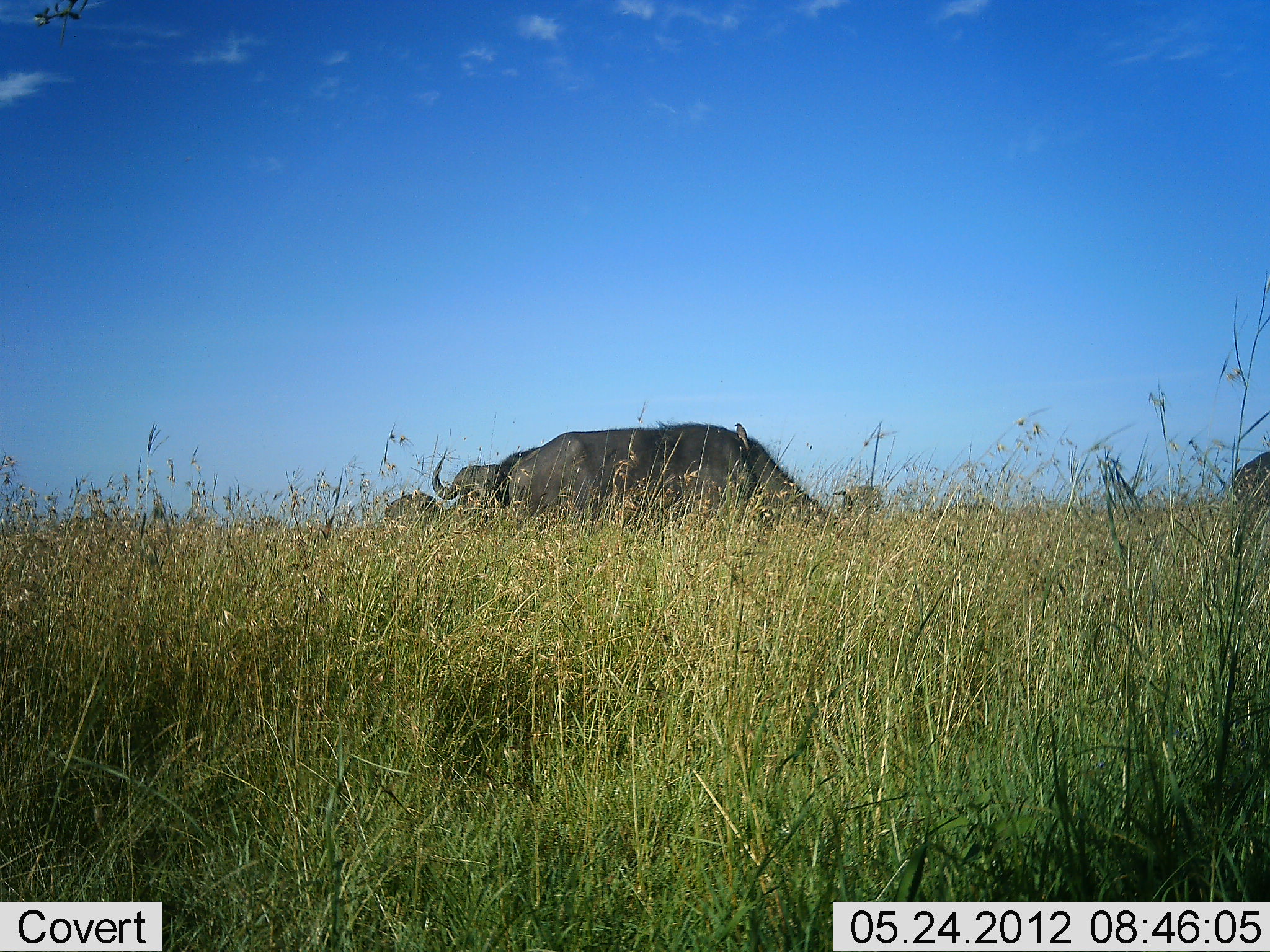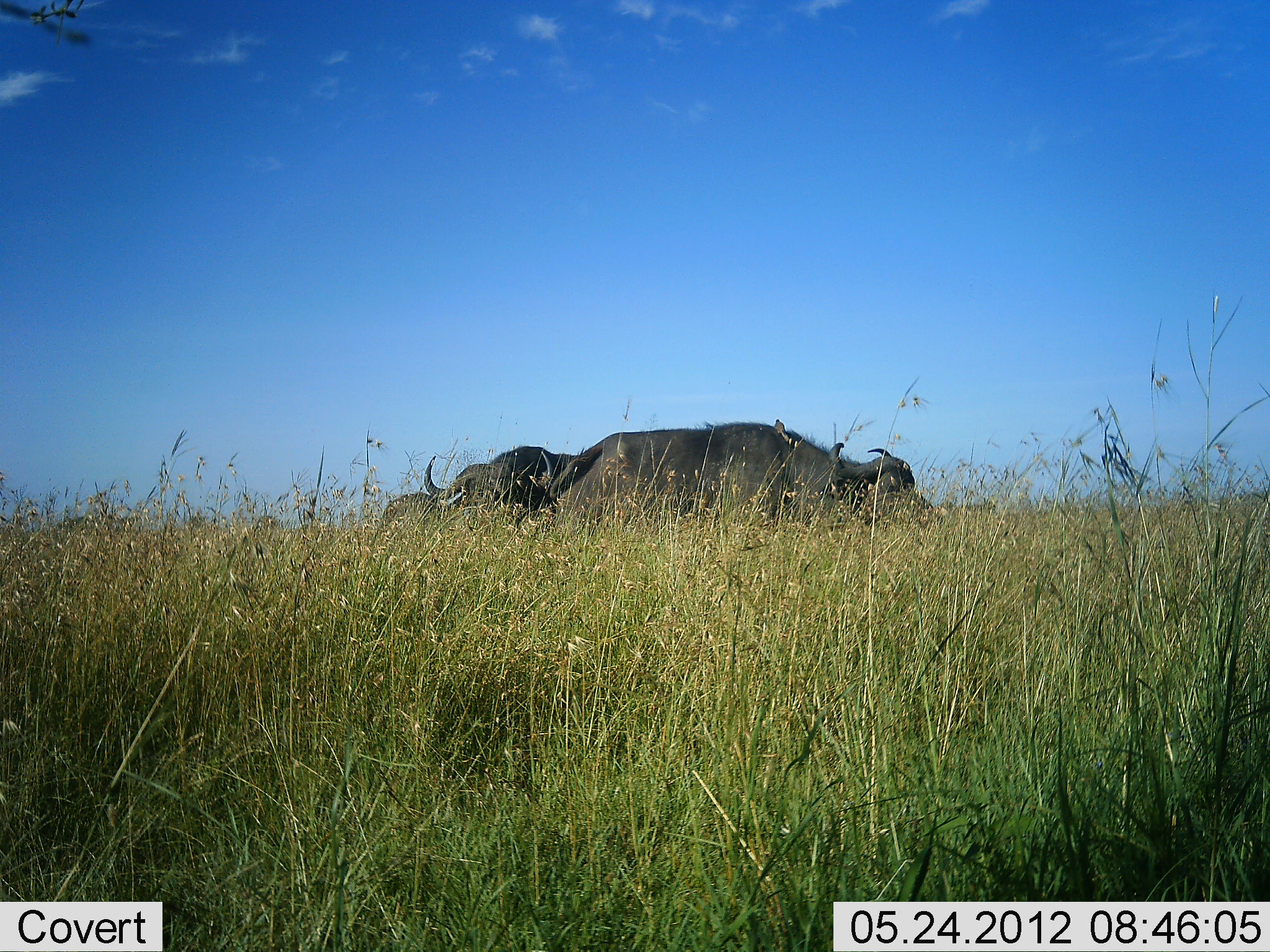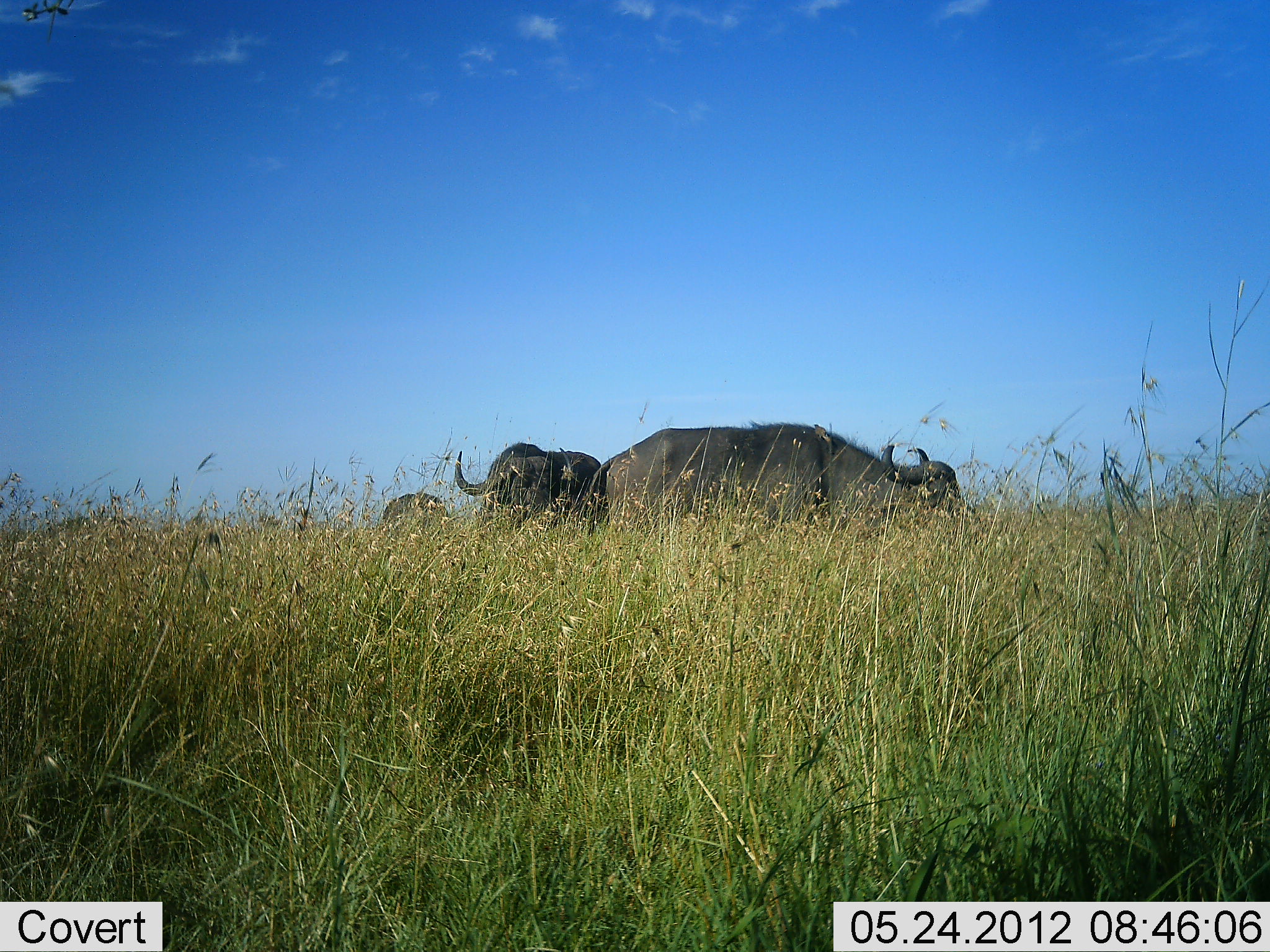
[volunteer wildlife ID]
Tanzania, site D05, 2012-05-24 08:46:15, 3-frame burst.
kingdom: Animalia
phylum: Chordata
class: Mammalia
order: Artiodactyla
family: Bovidae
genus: Syncerus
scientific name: Syncerus caffer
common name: cape buffalo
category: buffalo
Buffalo (cape buffalo) (Syncerus caffer), count 4. Behavior (volunteer vote fractions): standing 30%, resting 10%, moving 70%, interacting 0%. Young present (vote fraction): 0%. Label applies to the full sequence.